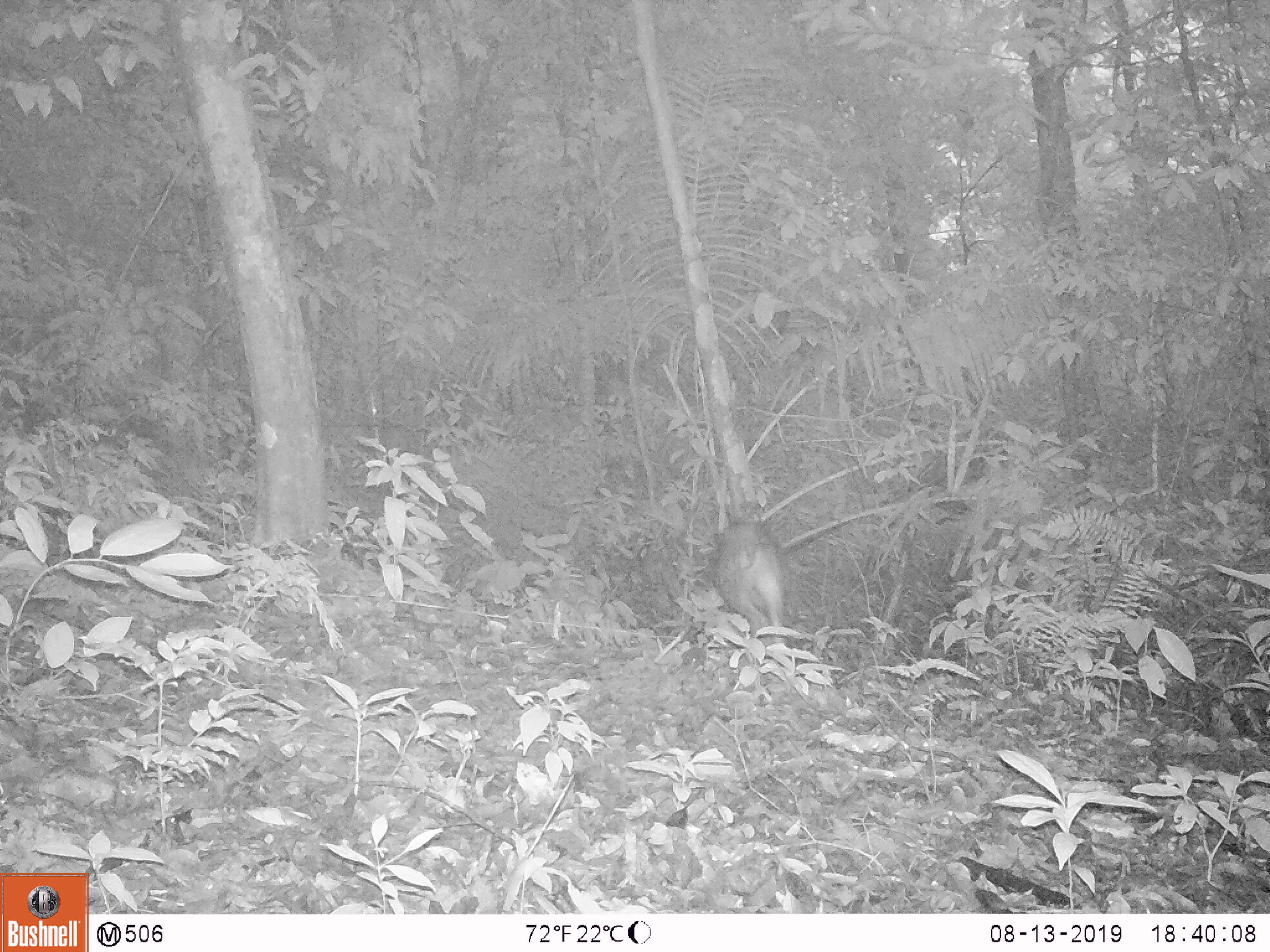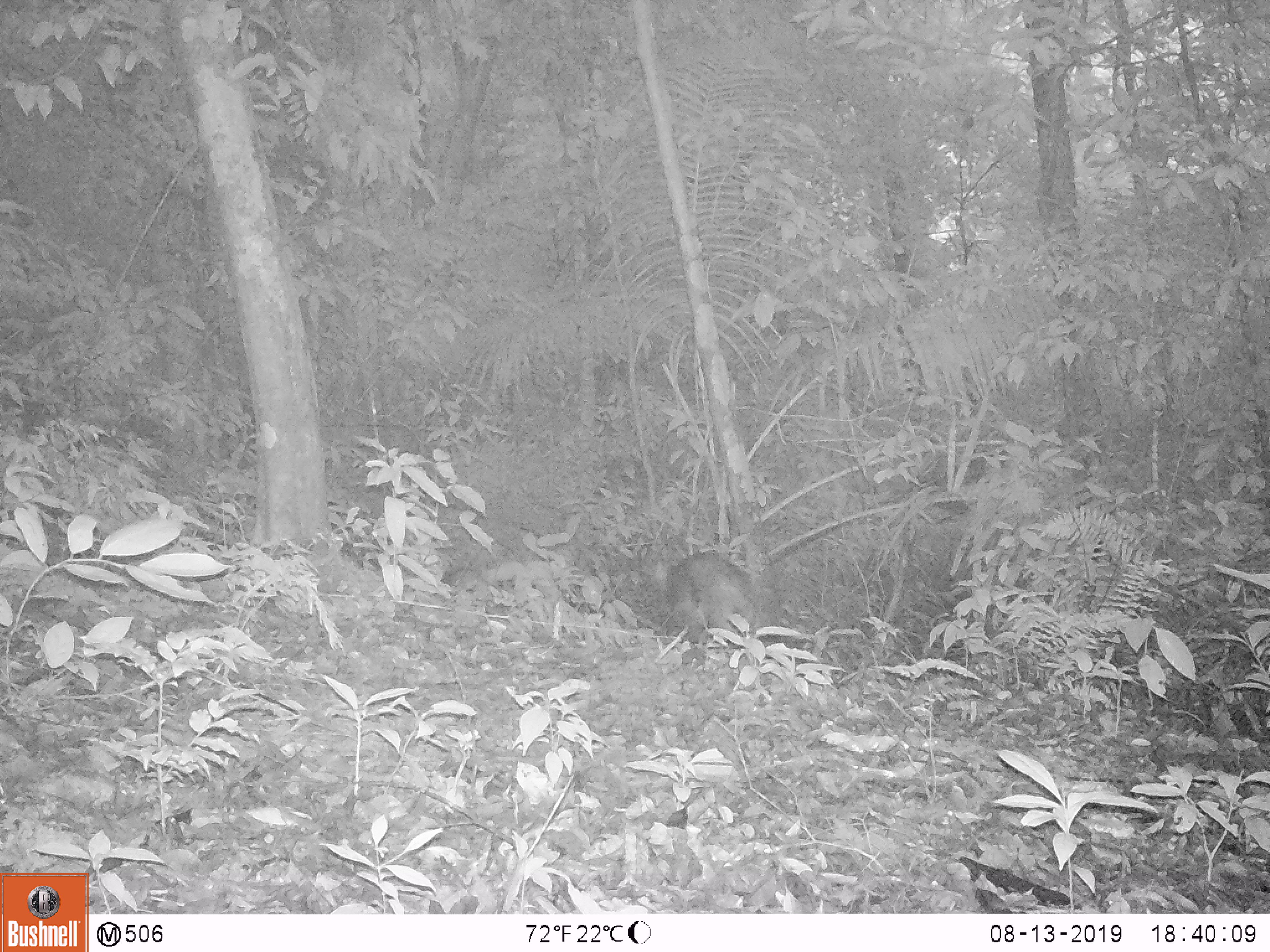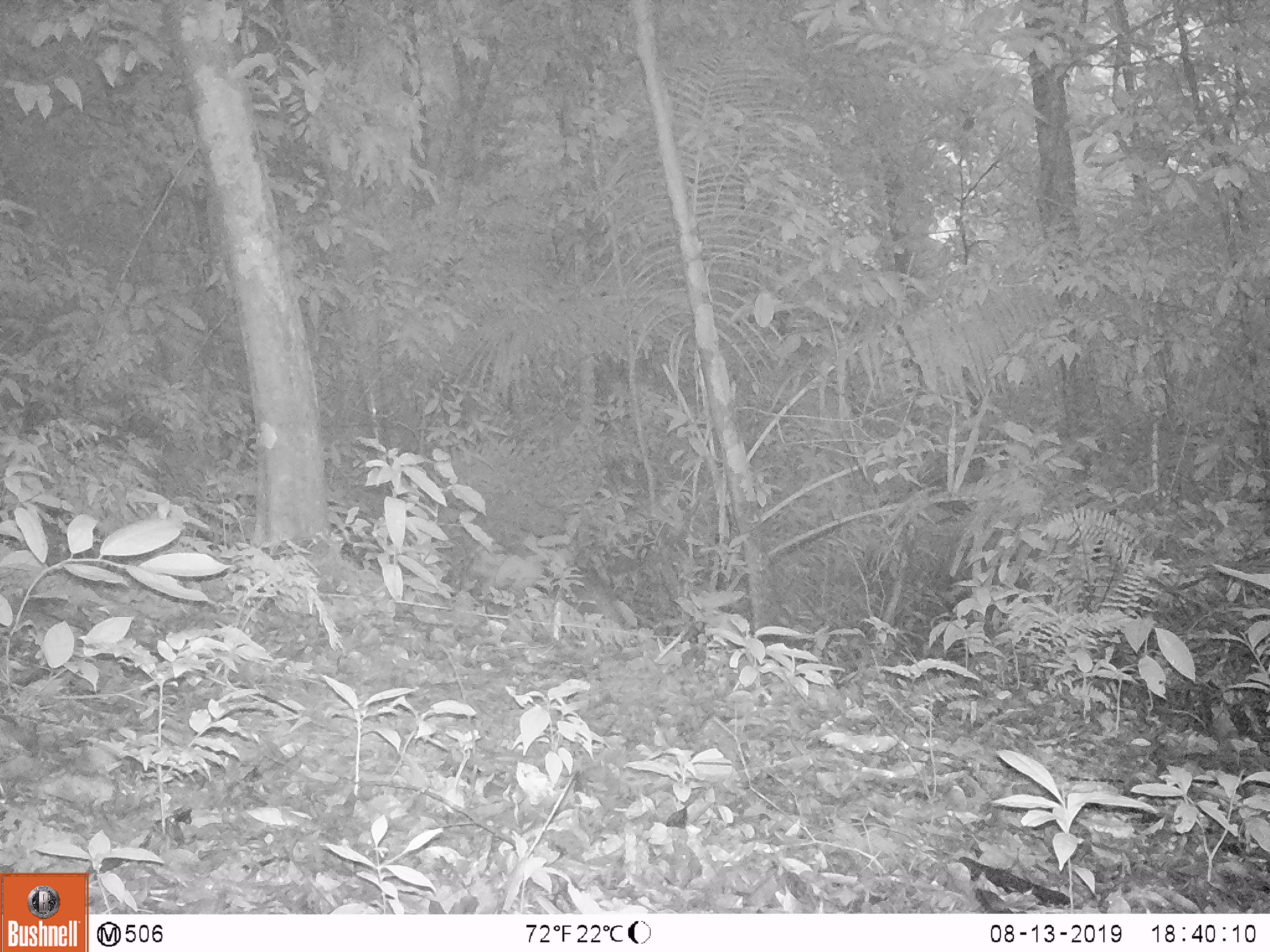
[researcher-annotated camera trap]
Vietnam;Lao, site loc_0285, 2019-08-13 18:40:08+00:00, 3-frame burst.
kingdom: Animalia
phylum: Chordata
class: Mammalia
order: Artiodactyla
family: Suidae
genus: Sus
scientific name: Sus scrofa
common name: eurasian wild pig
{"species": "eurasian wild pig (Sus scrofa)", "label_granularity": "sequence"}